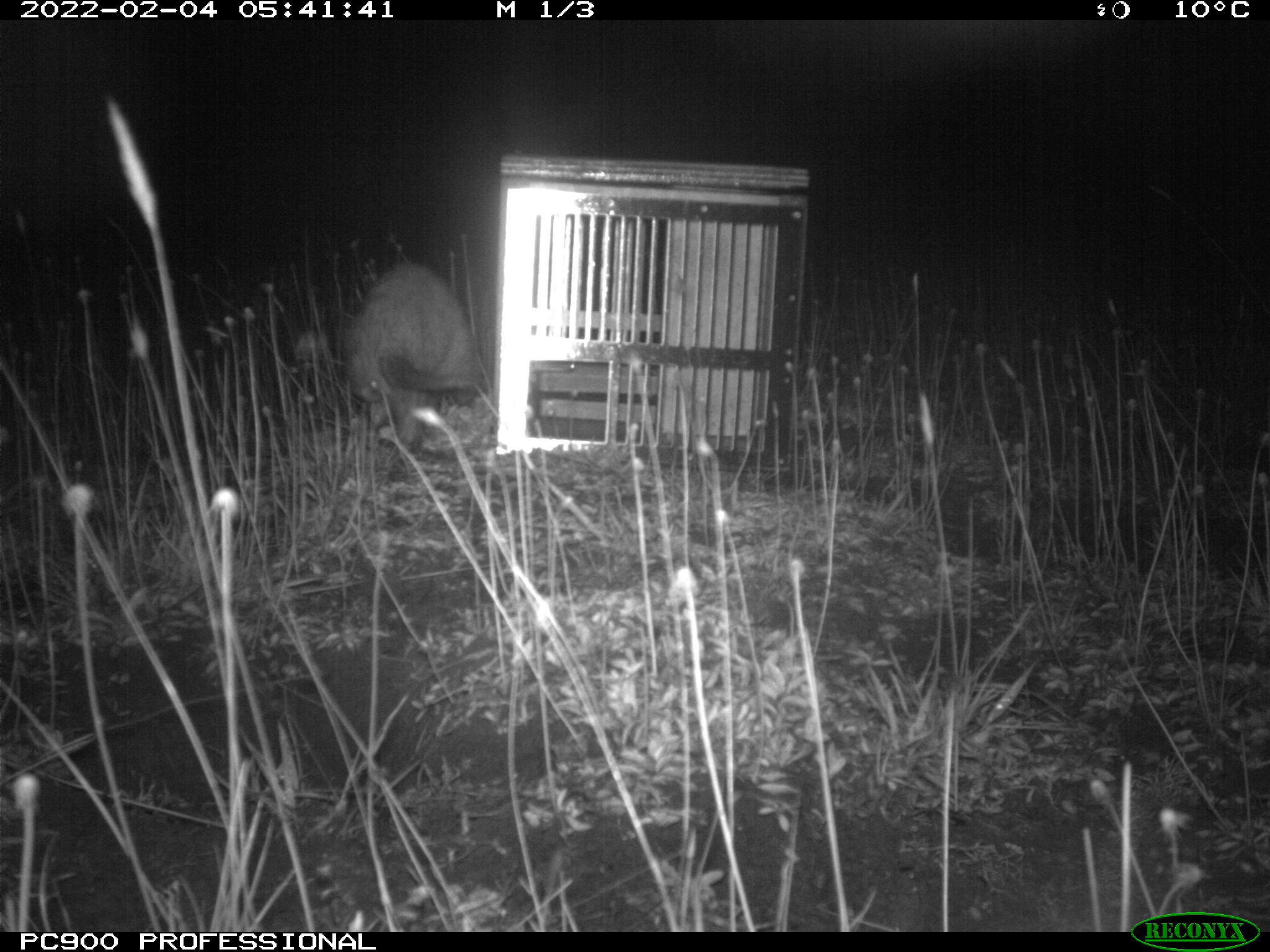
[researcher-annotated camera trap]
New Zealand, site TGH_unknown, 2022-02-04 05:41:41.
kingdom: Animalia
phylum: Chordata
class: Mammalia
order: Carnivora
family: Mustelidae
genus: Mustela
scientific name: Mustela furo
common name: ferret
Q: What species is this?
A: Ferret (Mustela furo).